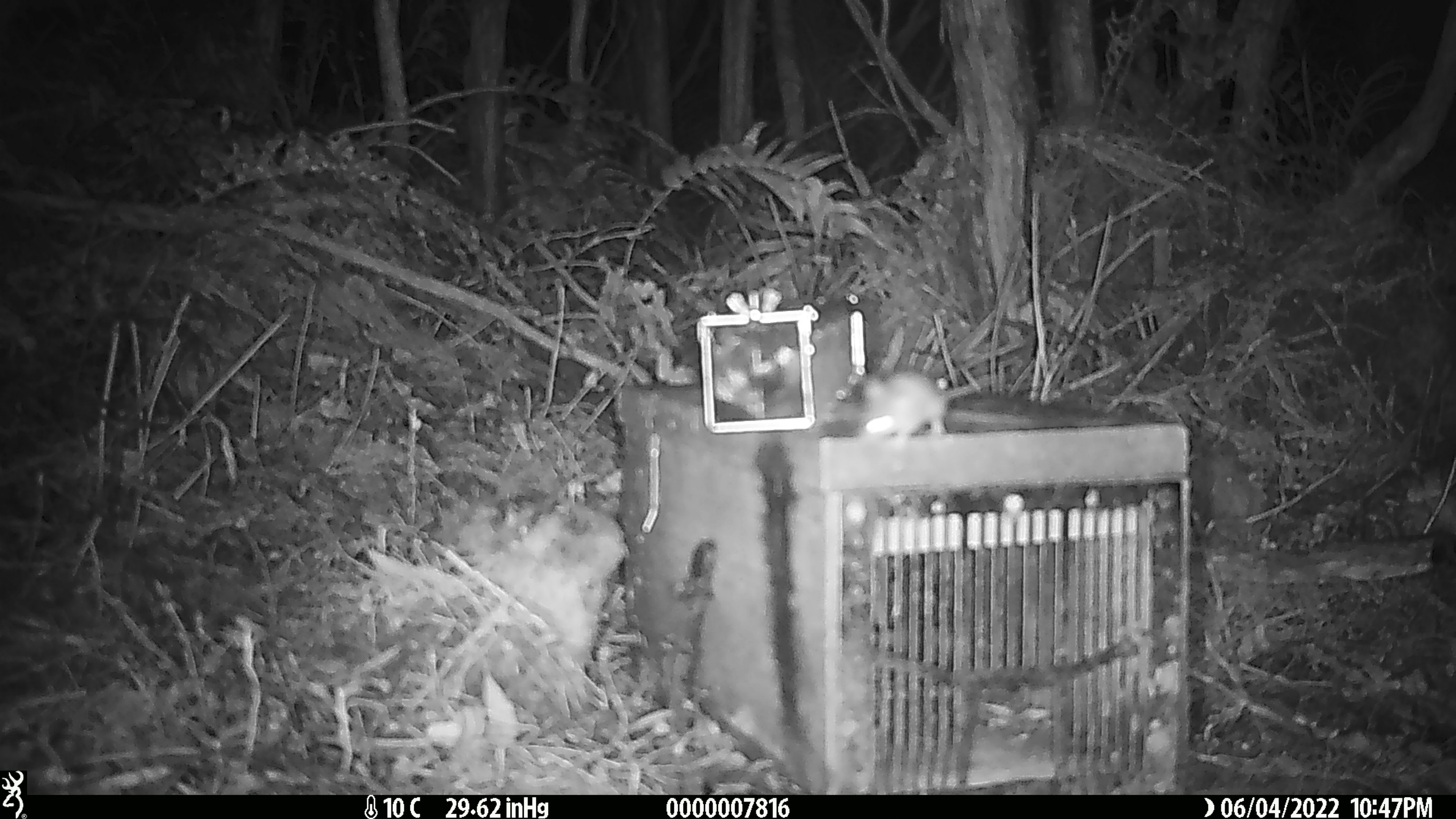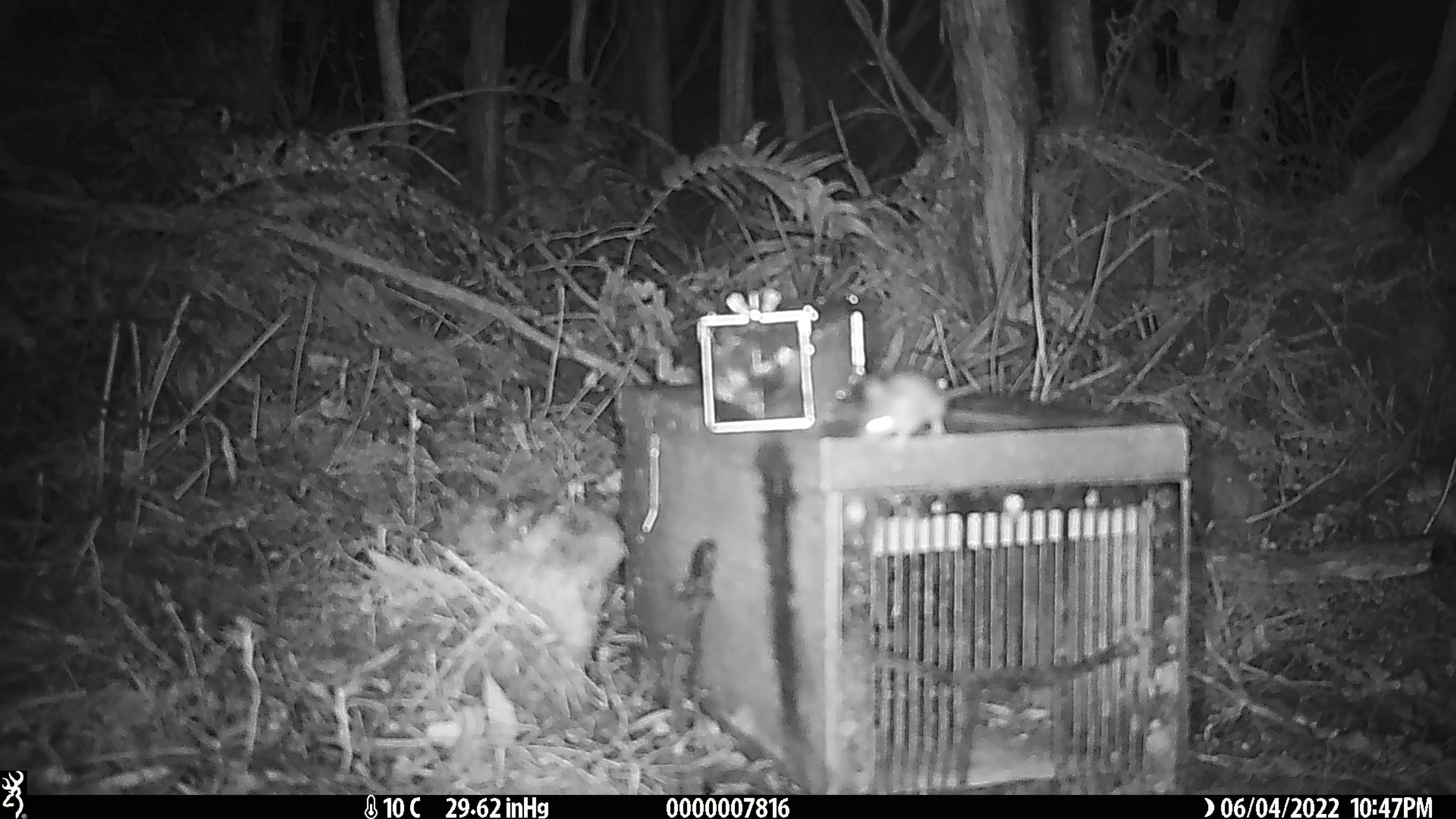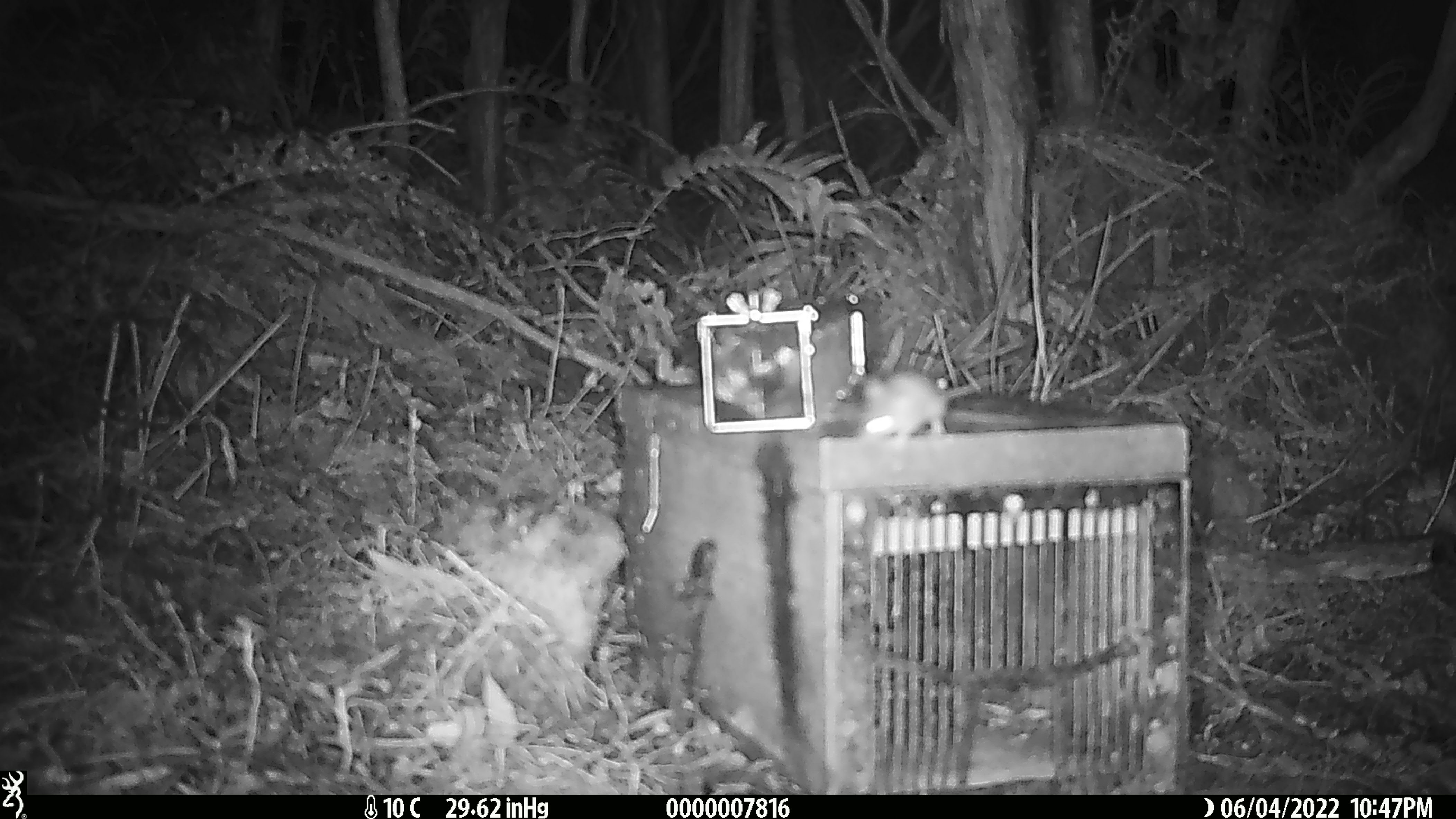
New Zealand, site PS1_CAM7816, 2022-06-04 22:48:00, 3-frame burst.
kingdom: Animalia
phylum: Chordata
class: Mammalia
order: Rodentia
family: Muridae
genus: Mus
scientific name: Mus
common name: mouse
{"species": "mouse (Mus)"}